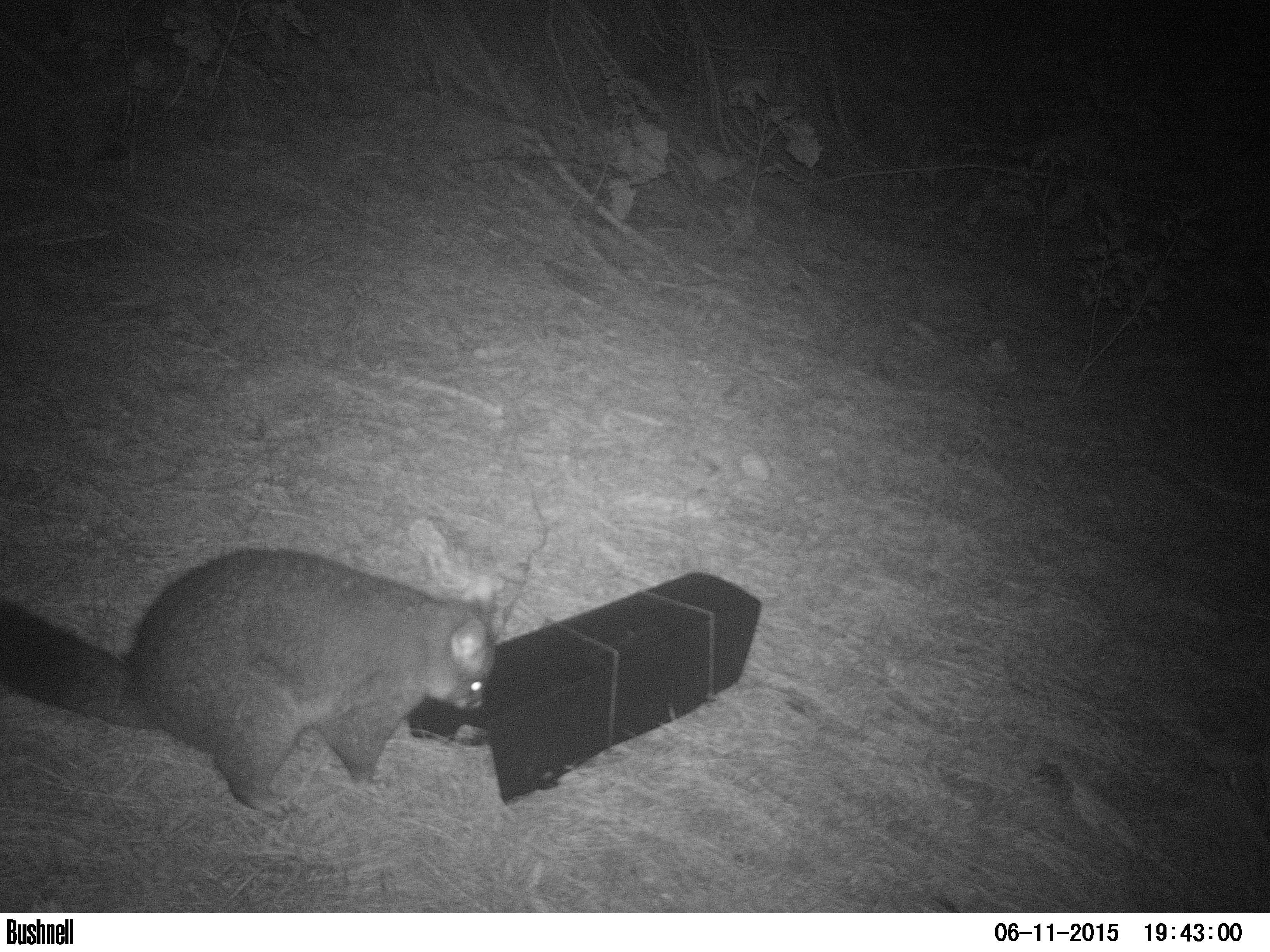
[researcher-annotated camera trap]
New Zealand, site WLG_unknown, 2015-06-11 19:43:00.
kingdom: Animalia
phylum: Chordata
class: Mammalia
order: Diprotodontia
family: Phalangeridae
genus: Trichosurus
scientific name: Trichosurus vulpecula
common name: common brushtail possum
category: possum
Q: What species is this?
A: Possum (common brushtail possum) (Trichosurus vulpecula).